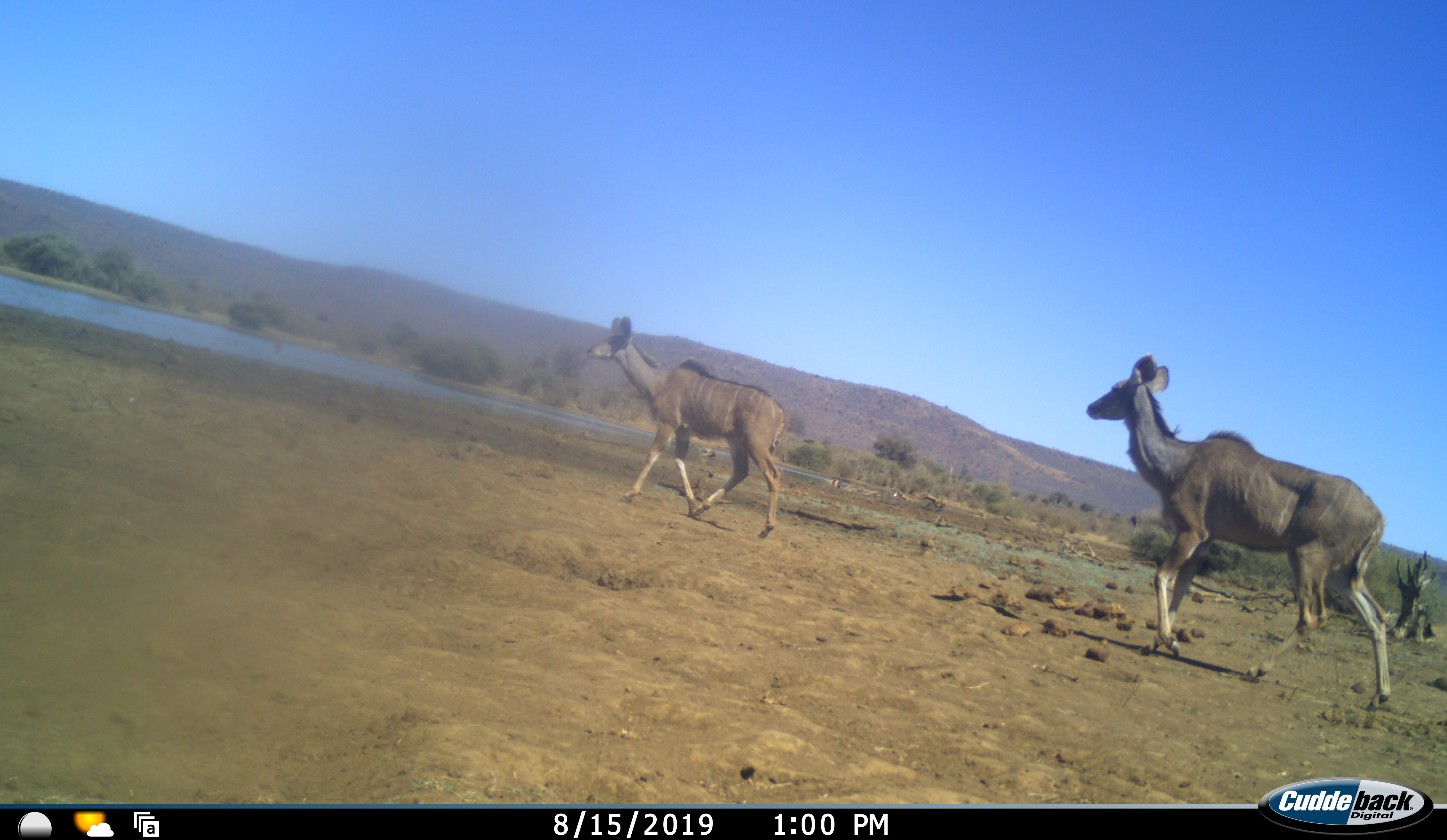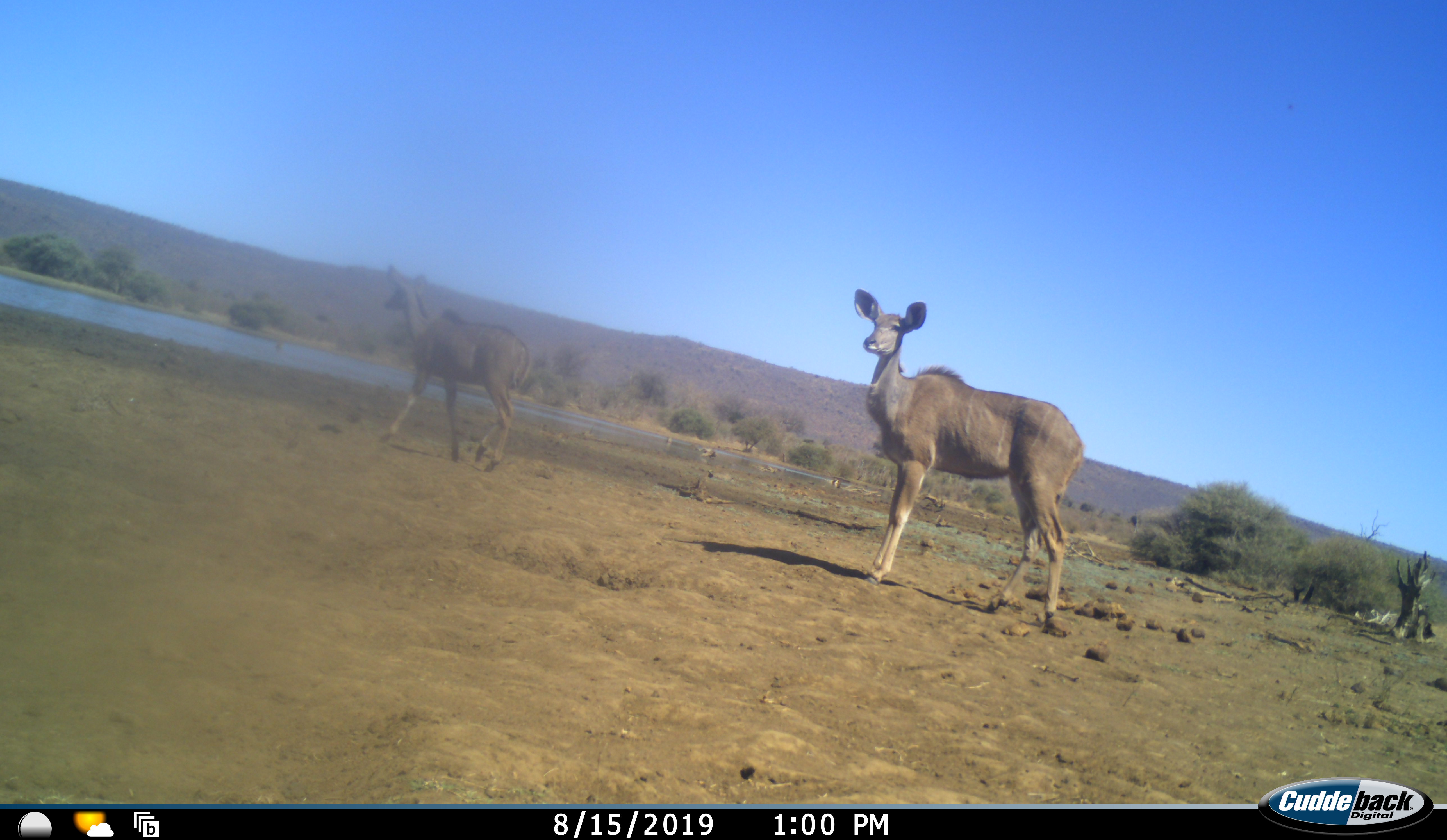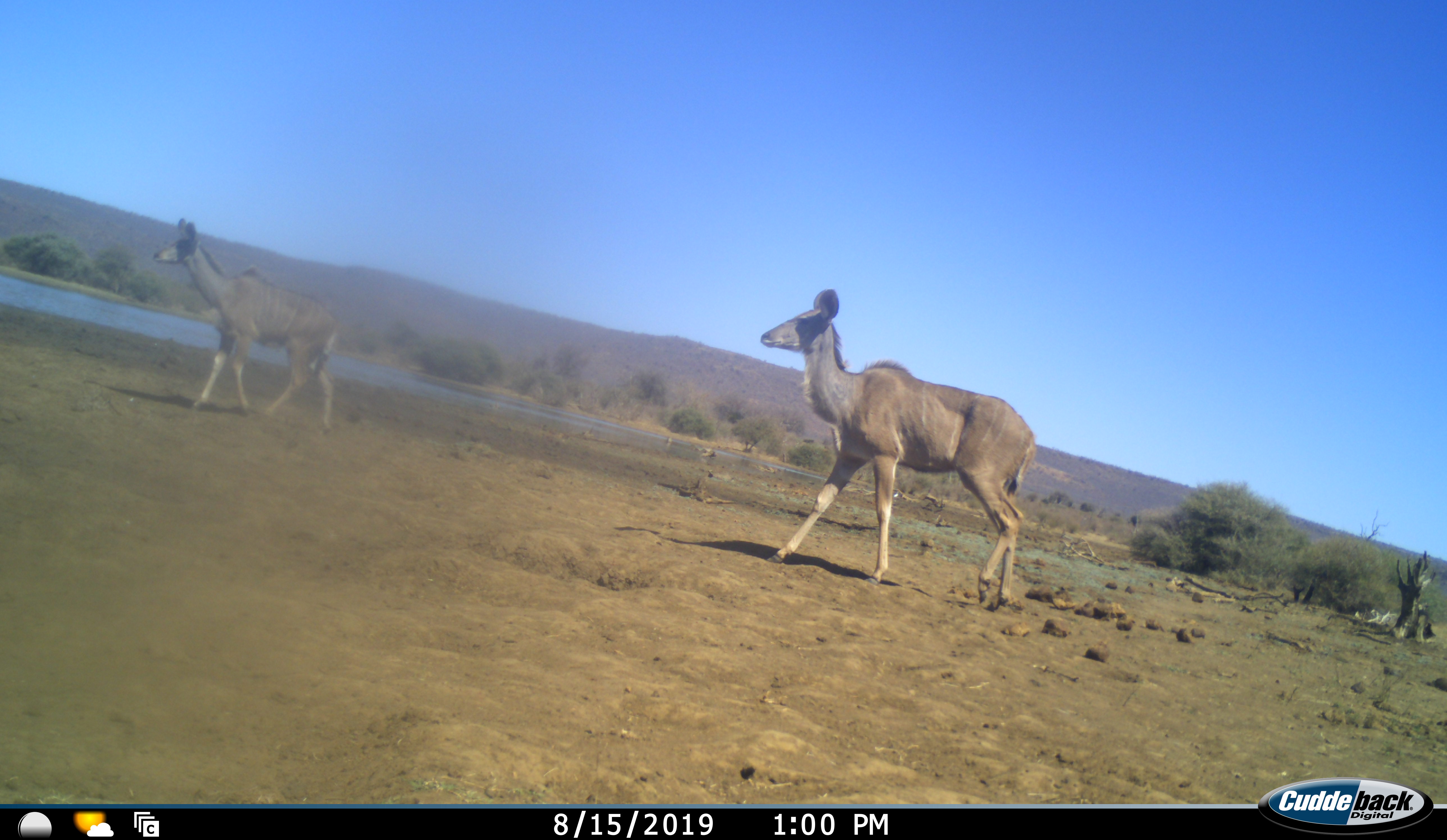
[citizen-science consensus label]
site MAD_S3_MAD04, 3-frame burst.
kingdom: Animalia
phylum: Chordata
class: Mammalia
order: Artiodactyla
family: Bovidae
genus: Tragelaphus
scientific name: Tragelaphus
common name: kudu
Kudu (Tragelaphus), count 2. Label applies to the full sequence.